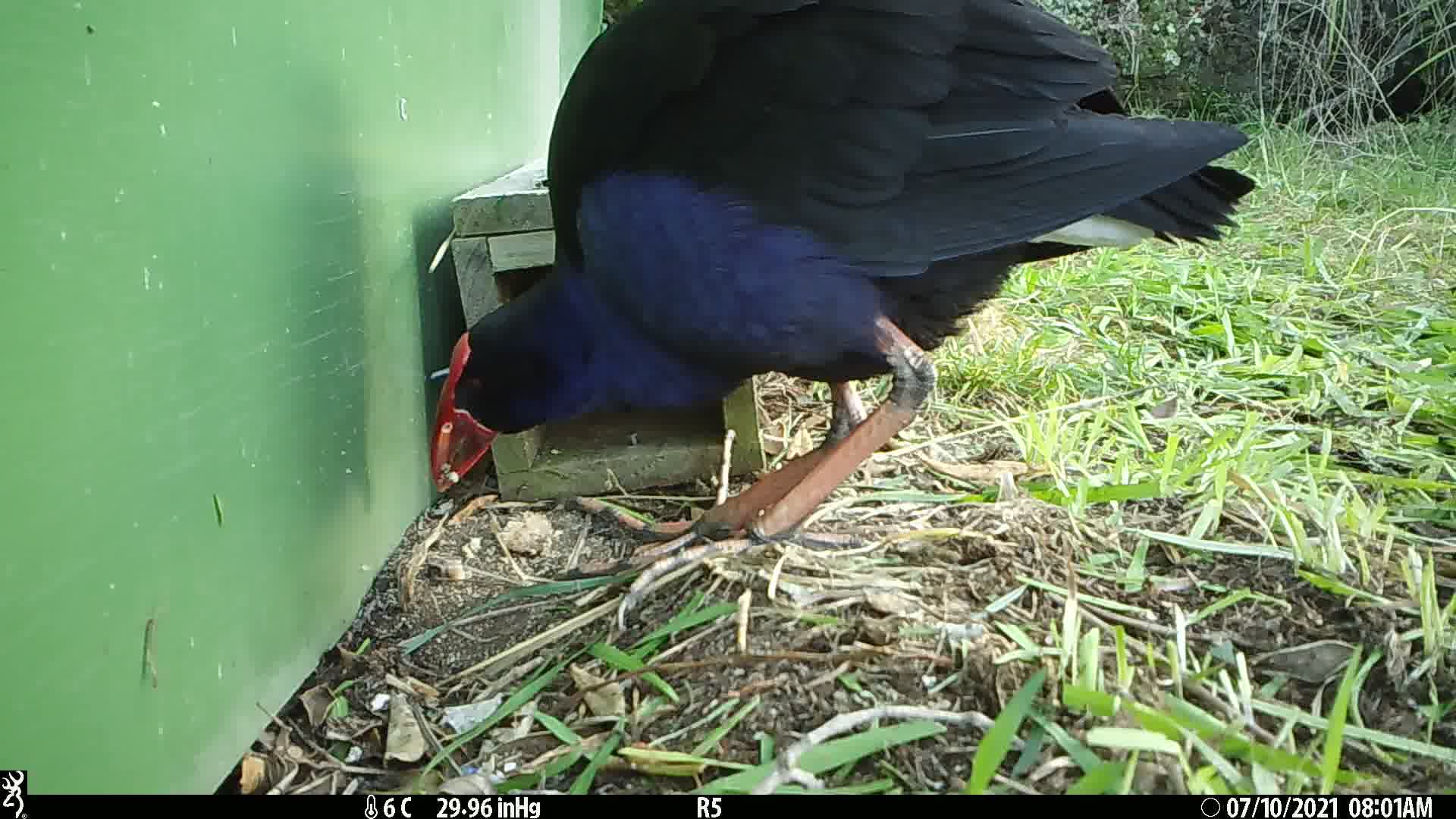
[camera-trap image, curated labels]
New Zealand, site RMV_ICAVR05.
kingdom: Animalia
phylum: Chordata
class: Aves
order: Gruiformes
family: Rallidae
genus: Porphyrio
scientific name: Porphyrio melanotus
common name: australasian swamphen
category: pukeko